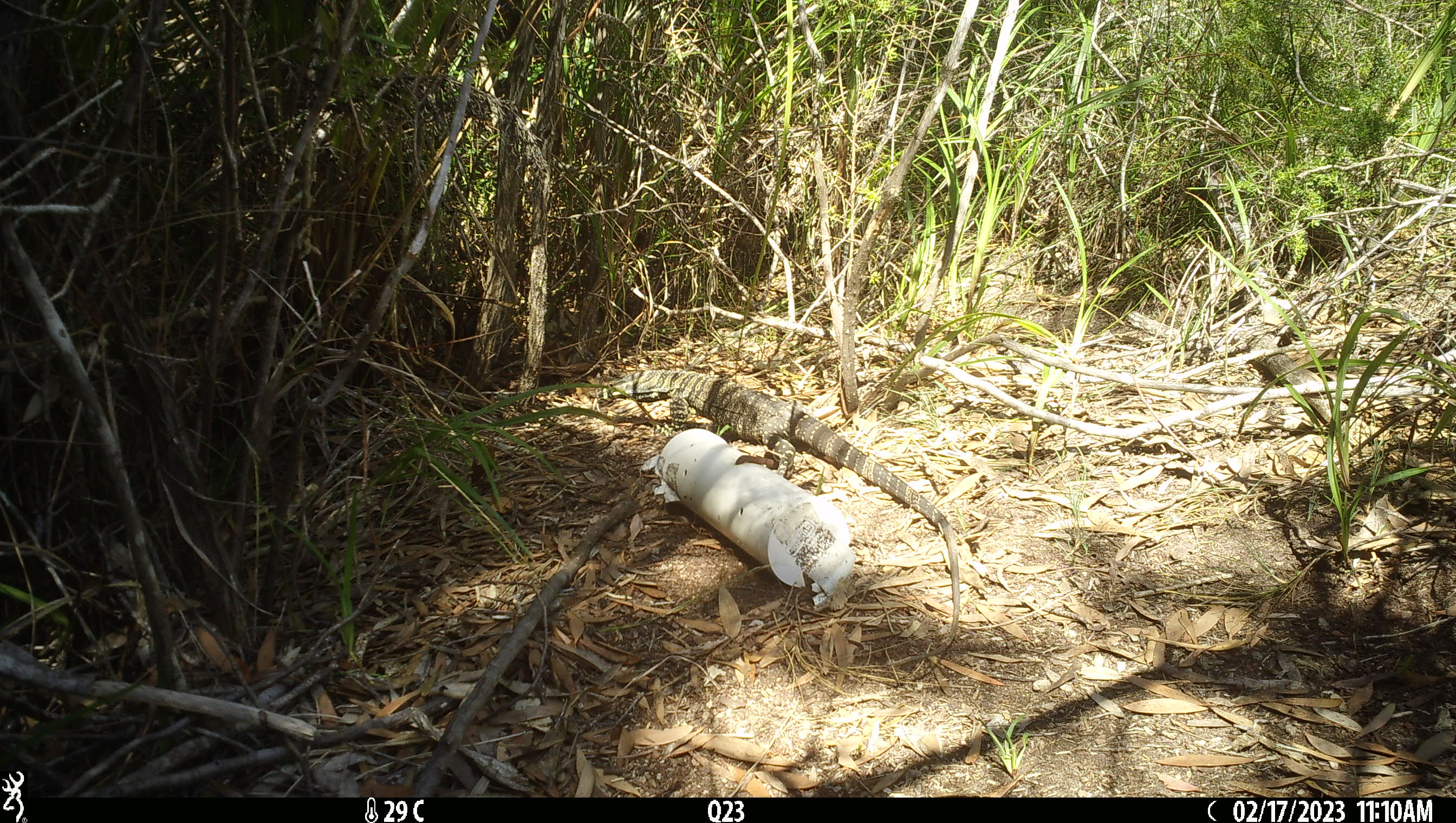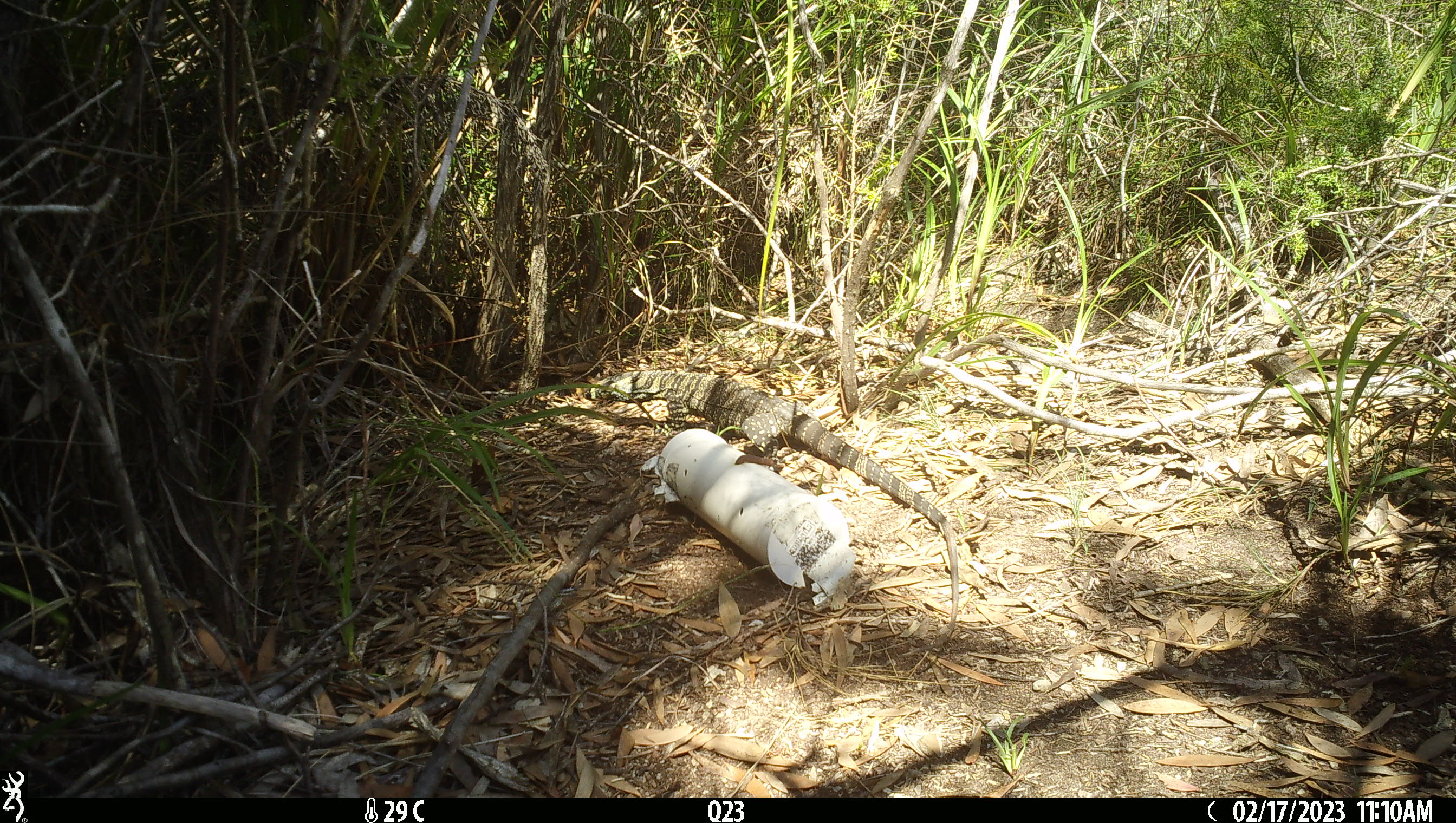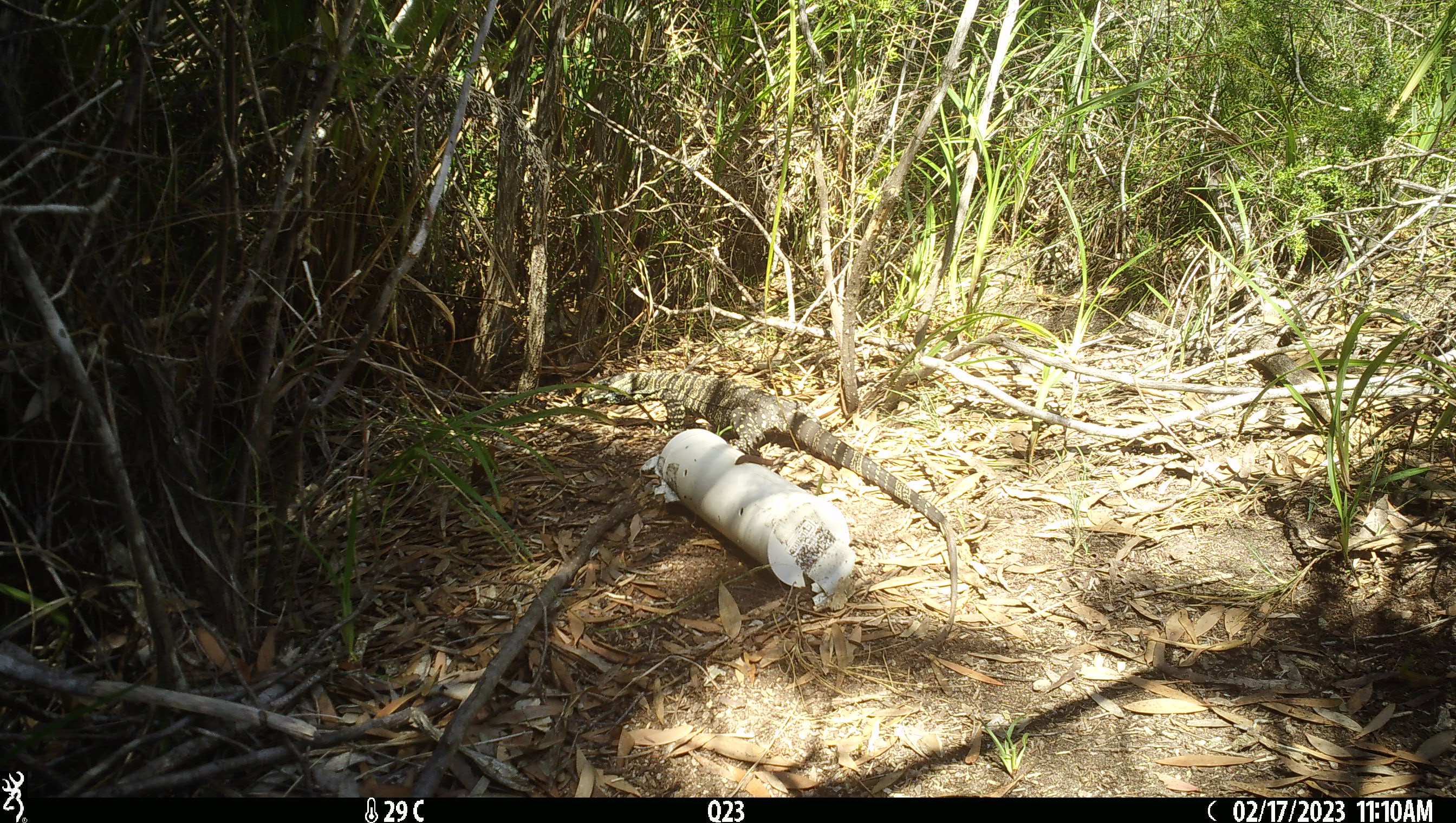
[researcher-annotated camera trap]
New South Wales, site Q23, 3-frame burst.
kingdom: Animalia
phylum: Chordata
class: Reptilia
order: Squamata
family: Varanidae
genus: Varanus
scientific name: Varanus varius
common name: lace monitor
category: goanna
Goanna (lace monitor) (Varanus varius).